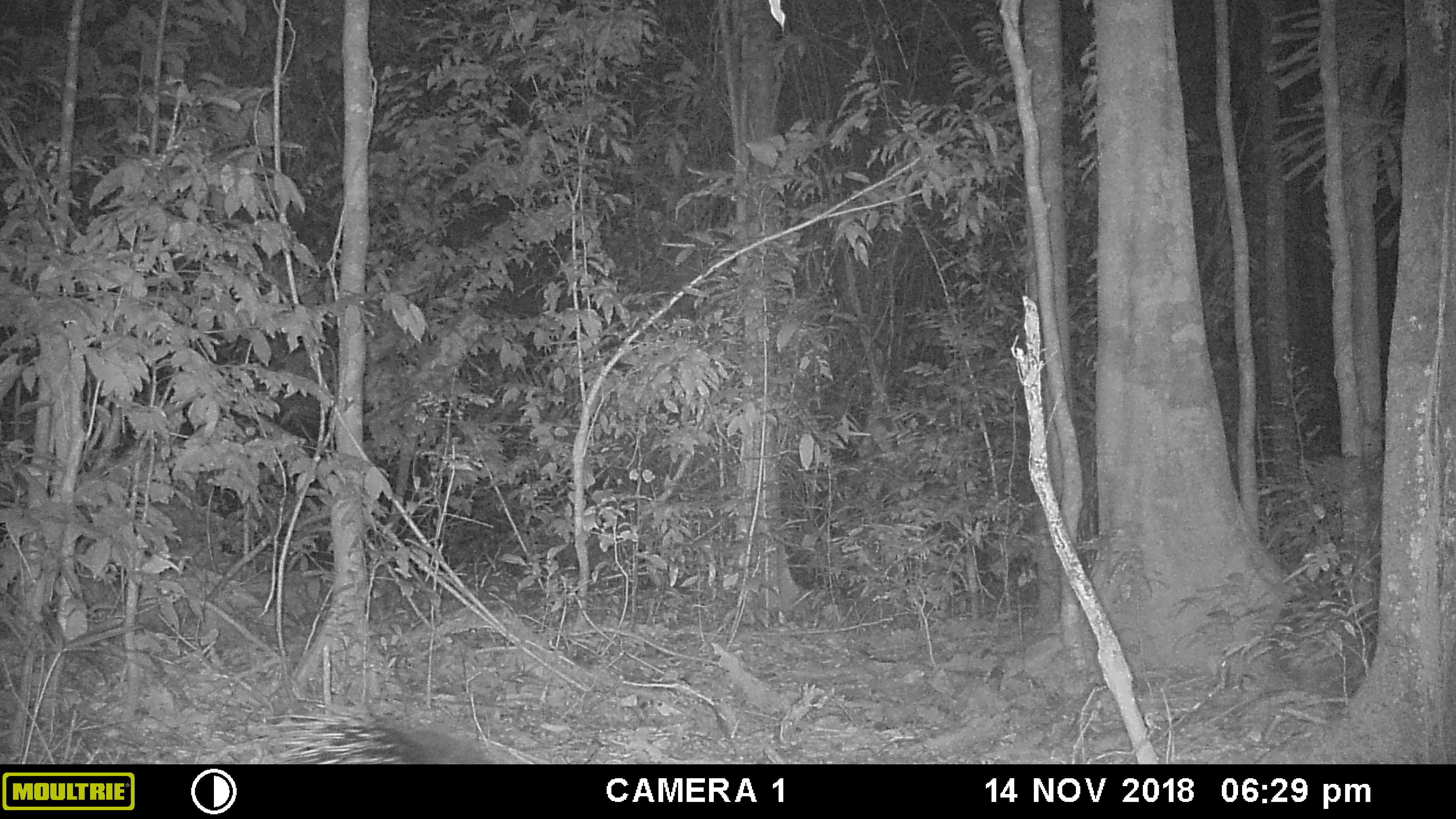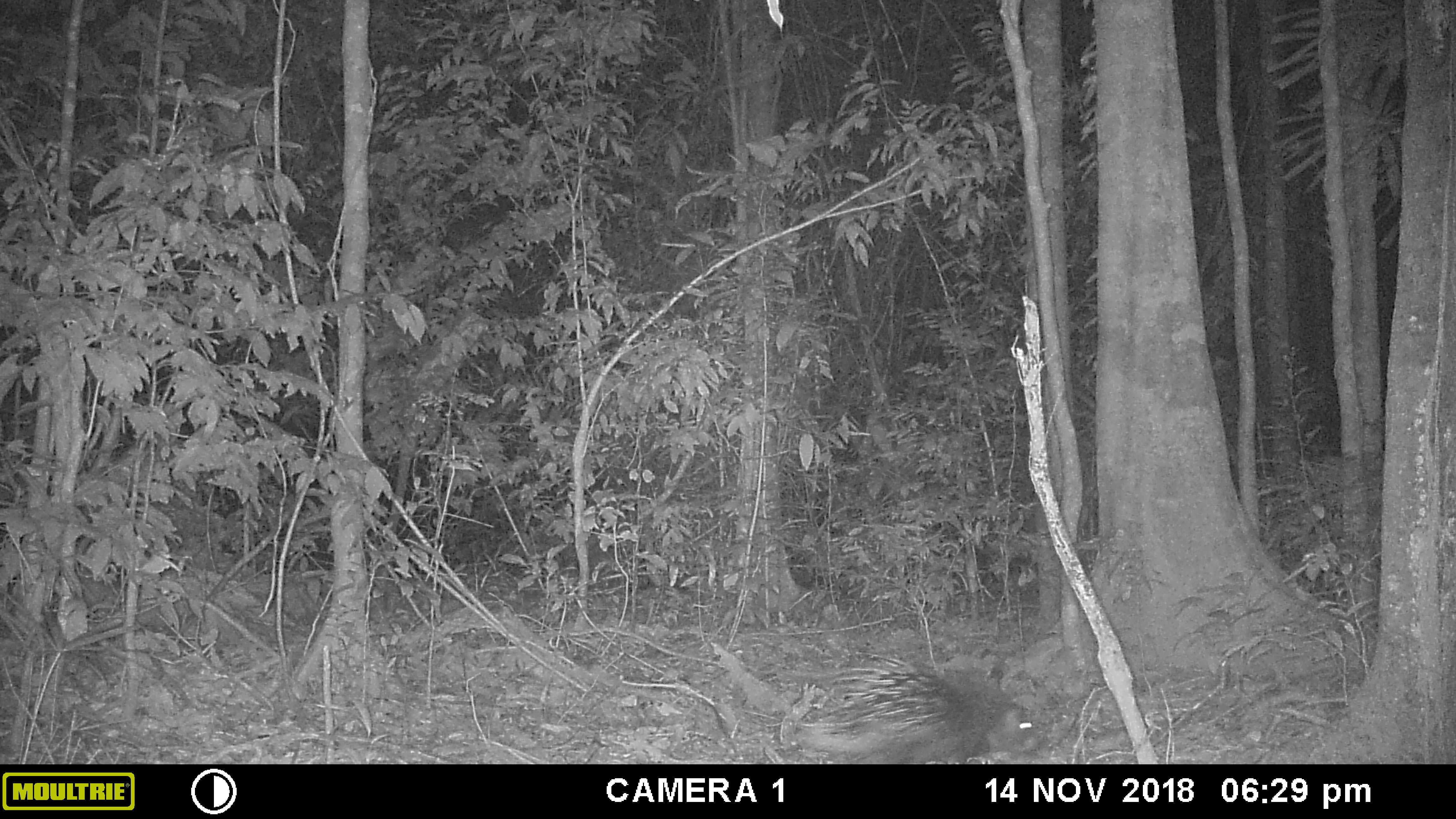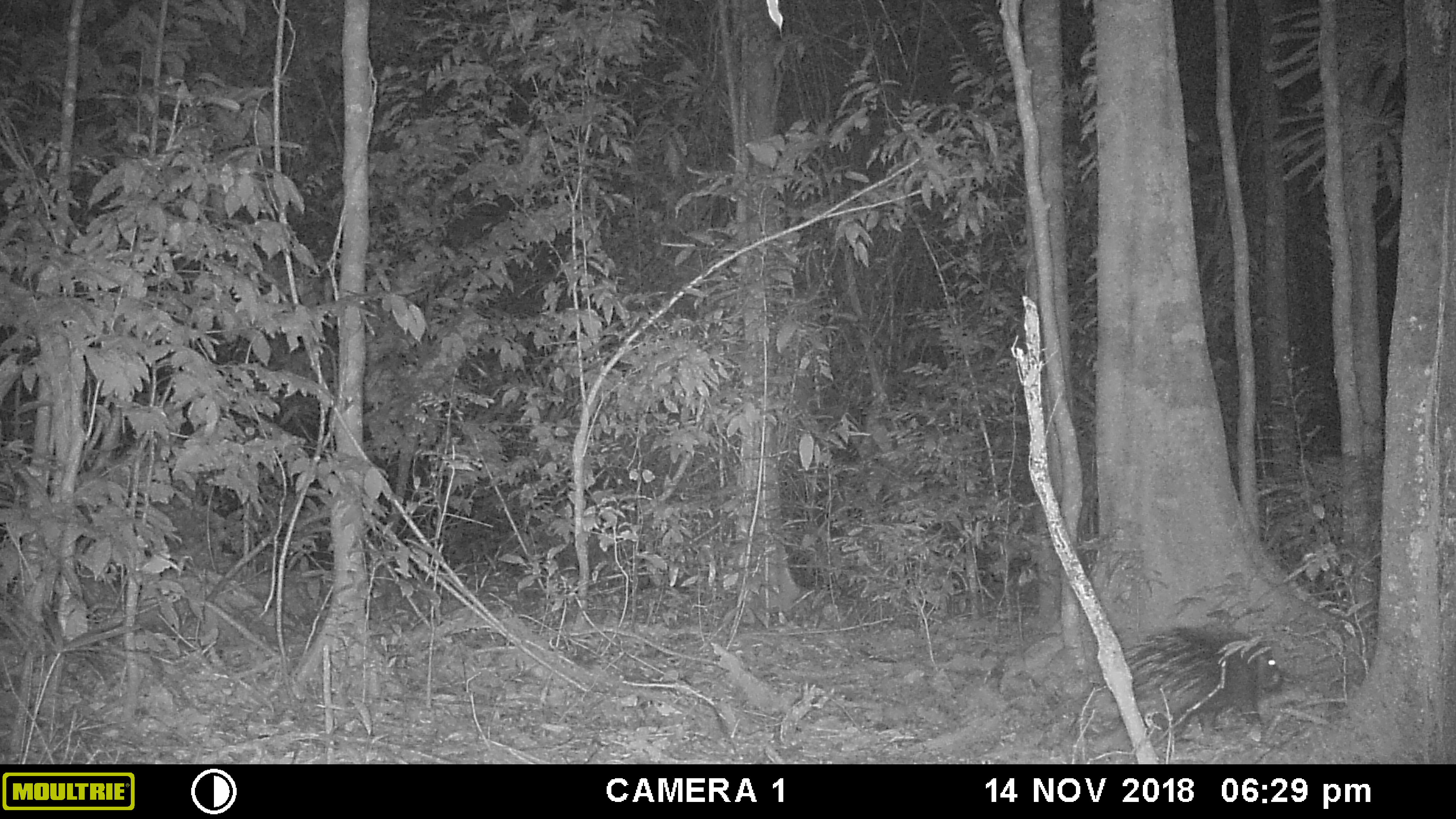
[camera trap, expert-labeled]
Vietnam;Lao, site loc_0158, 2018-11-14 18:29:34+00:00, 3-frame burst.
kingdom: Animalia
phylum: Chordata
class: Mammalia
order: Rodentia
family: Hystricidae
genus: Hystrix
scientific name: Hystrix brachyura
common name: malayan porcupine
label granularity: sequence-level